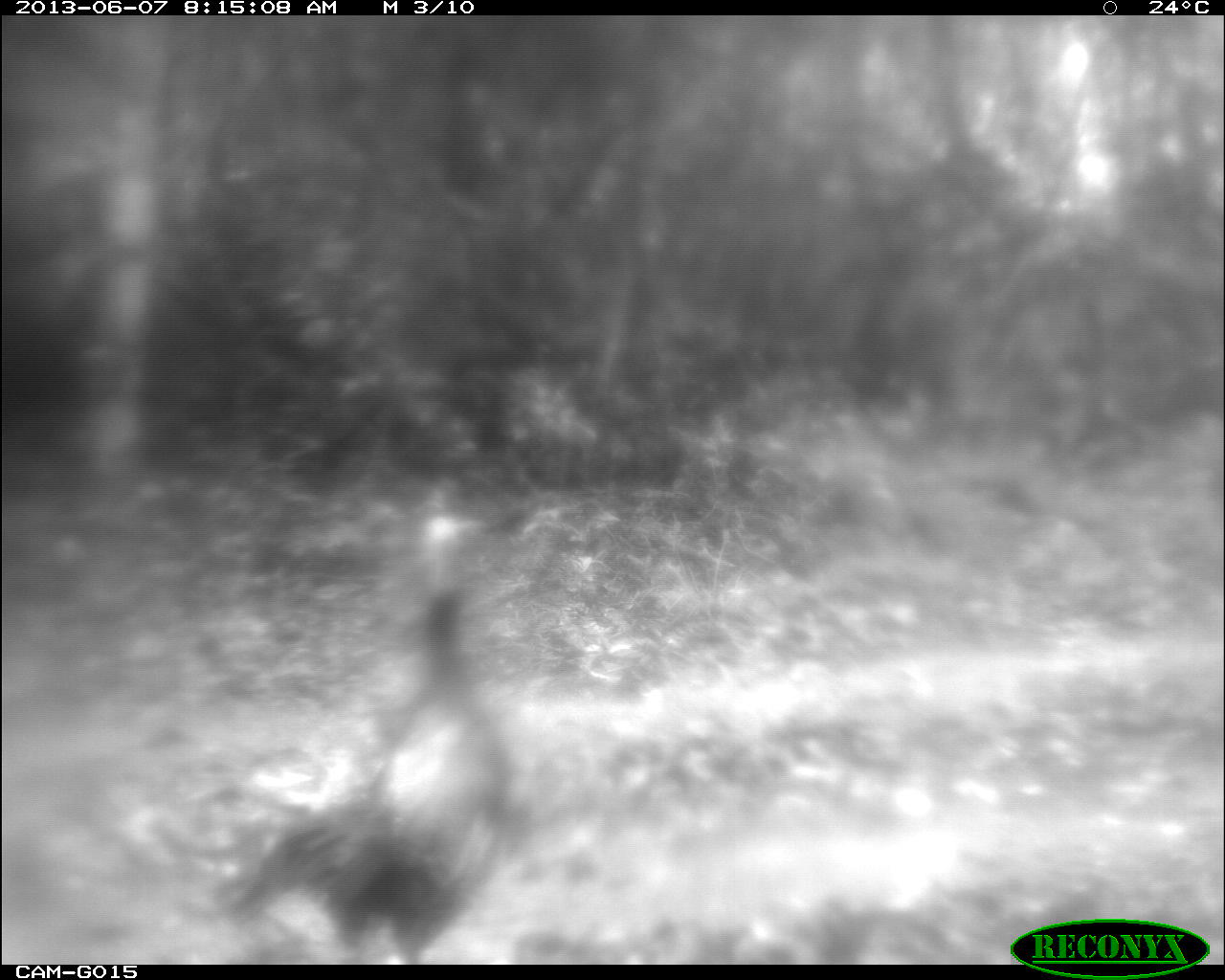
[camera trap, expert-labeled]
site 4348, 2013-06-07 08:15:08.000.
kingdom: Animalia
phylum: Chordata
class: Aves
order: Galliformes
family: Phasianidae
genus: Meleagris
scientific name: Meleagris ocellata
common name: ocellated turkey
Meleagris ocellata (ocellated turkey), count 1, sex female.